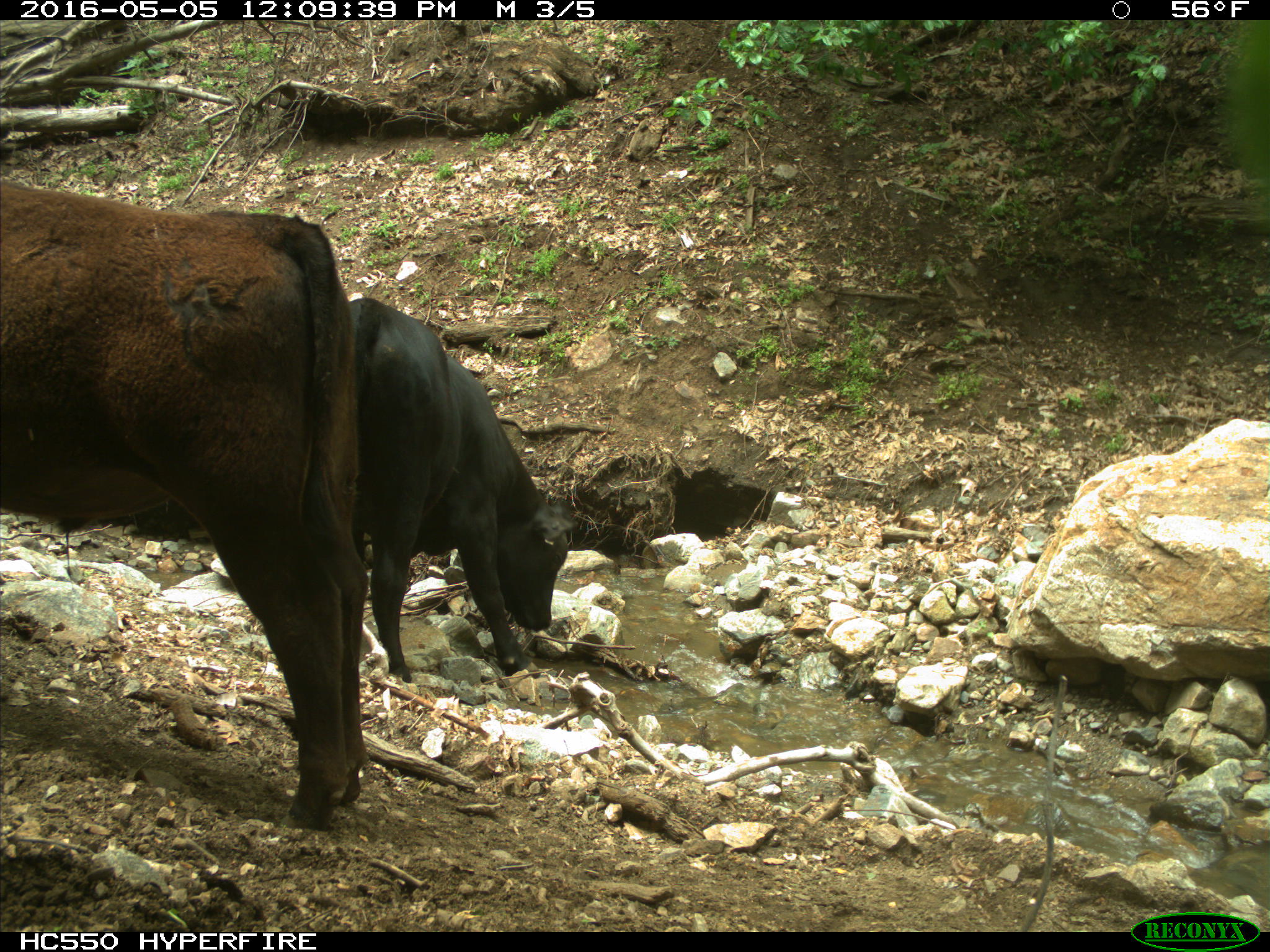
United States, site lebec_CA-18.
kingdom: Animalia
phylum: Chordata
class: Mammalia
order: Artiodactyla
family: Bovidae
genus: Bos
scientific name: Bos taurus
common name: domestic cow